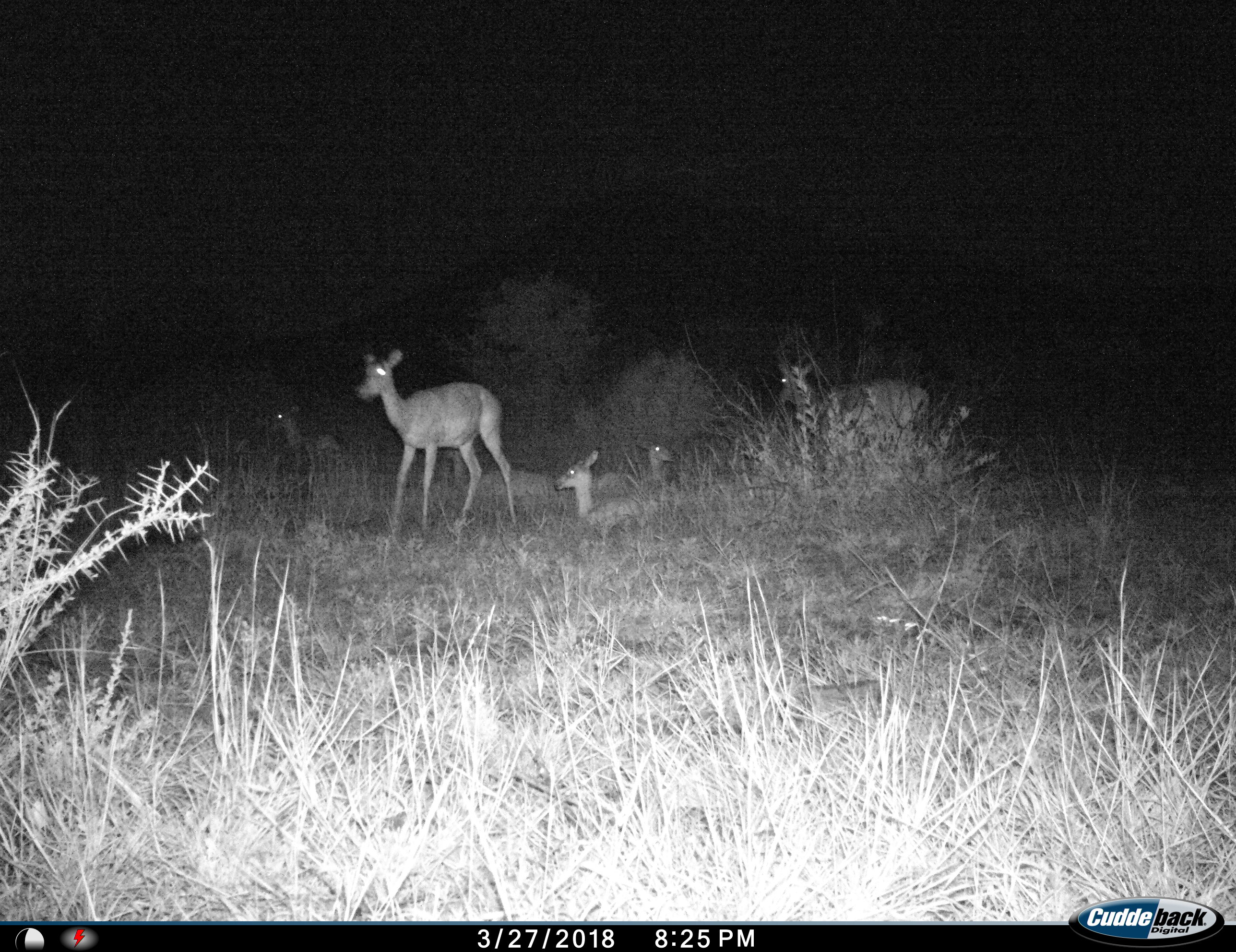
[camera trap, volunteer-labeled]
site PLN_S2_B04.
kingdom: Animalia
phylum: Chordata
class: Mammalia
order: Artiodactyla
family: Bovidae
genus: Aepyceros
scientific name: Aepyceros melampus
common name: impala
Impala (Aepyceros melampus), count 6. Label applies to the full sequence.